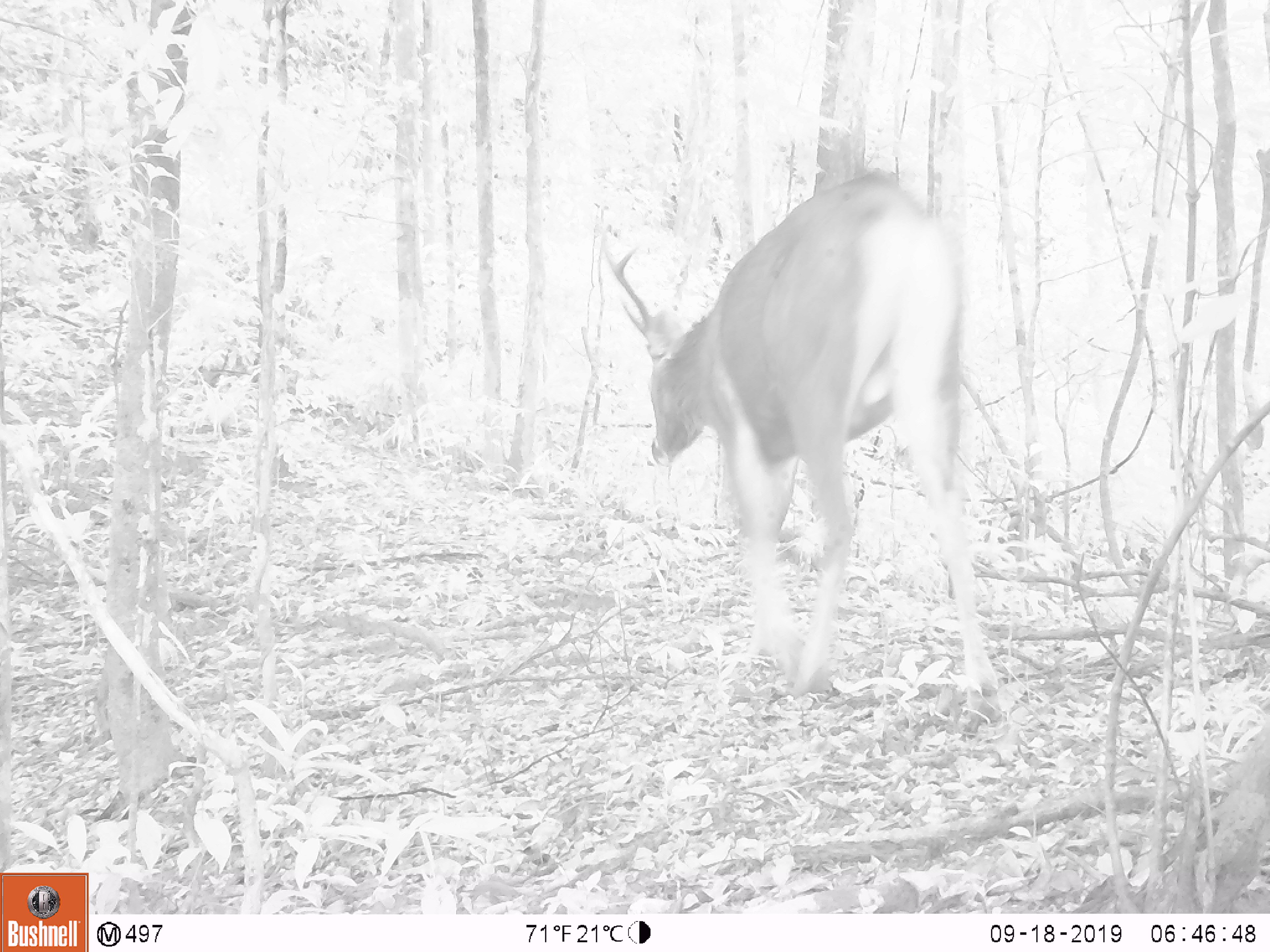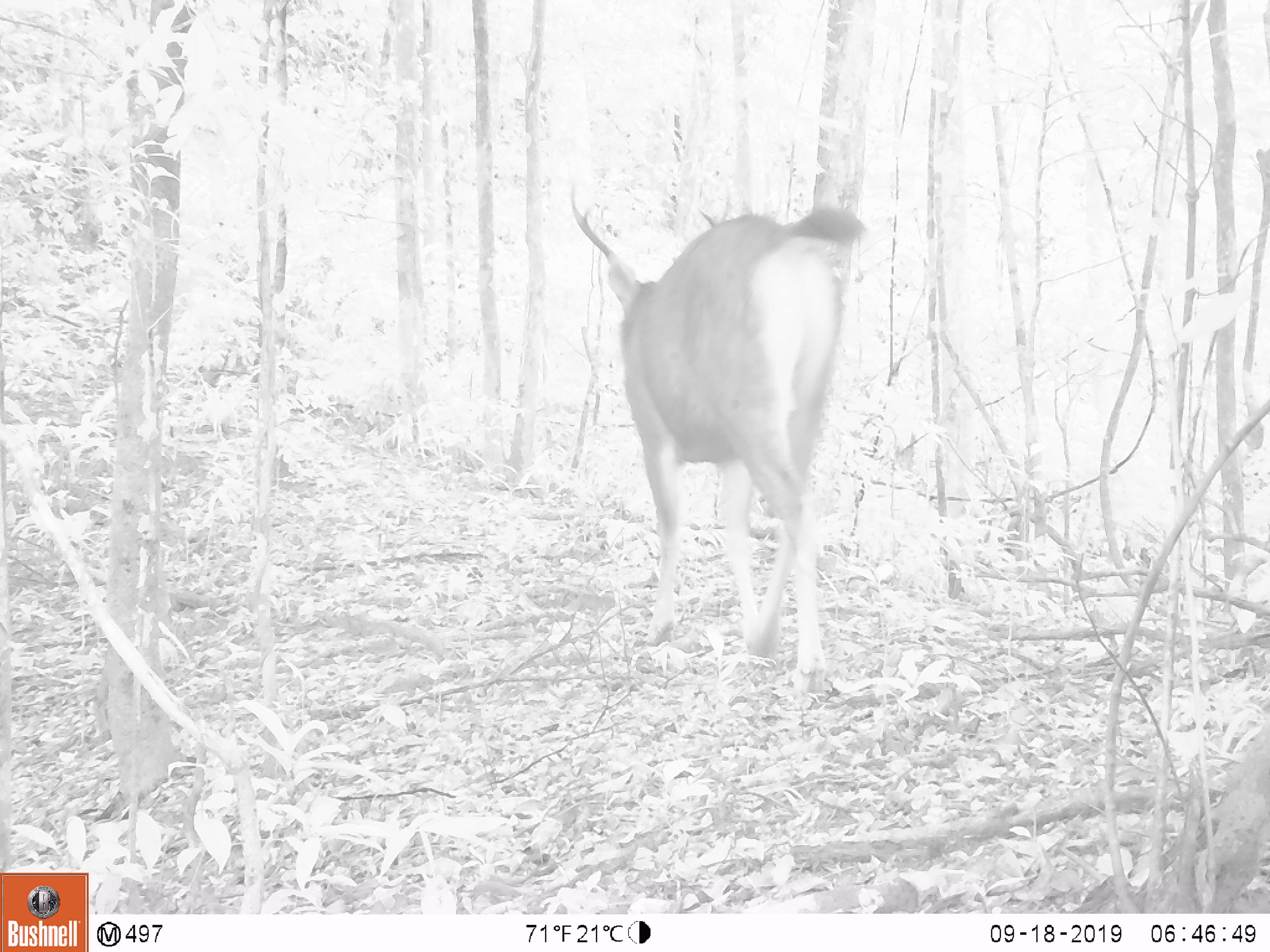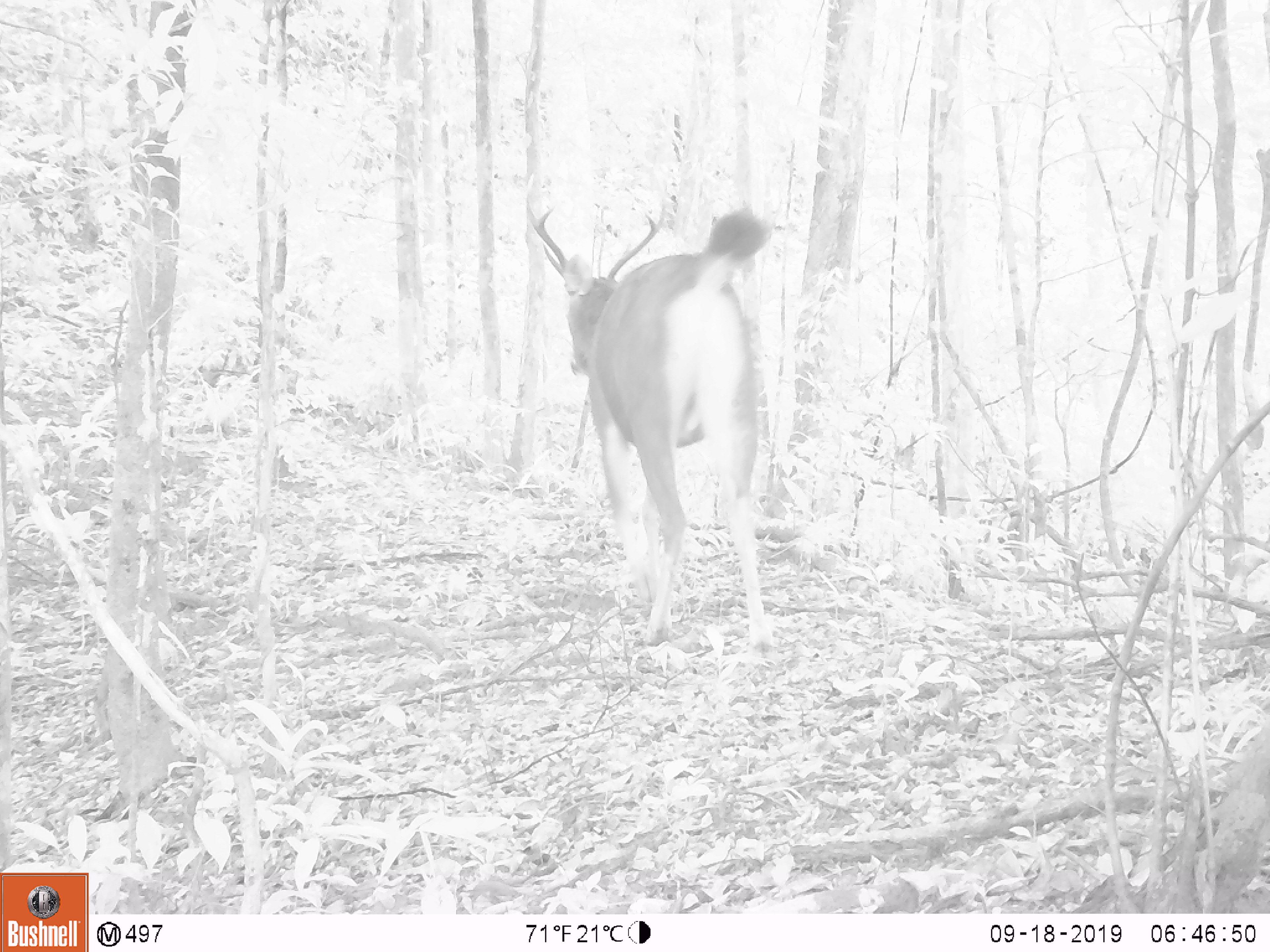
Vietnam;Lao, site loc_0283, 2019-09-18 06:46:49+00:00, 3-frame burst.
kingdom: Animalia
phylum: Chordata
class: Mammalia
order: Primates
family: Cercopithecidae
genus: Macaca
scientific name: Macaca arctoides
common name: stump-tailed macaque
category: stump tailed macaque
Stump tailed macaque (stump-tailed macaque) (Macaca arctoides). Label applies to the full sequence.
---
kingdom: Animalia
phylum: Chordata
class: Mammalia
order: Artiodactyla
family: Cervidae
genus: Rusa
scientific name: Rusa unicolor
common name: sambar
Sambar (Rusa unicolor). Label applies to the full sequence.